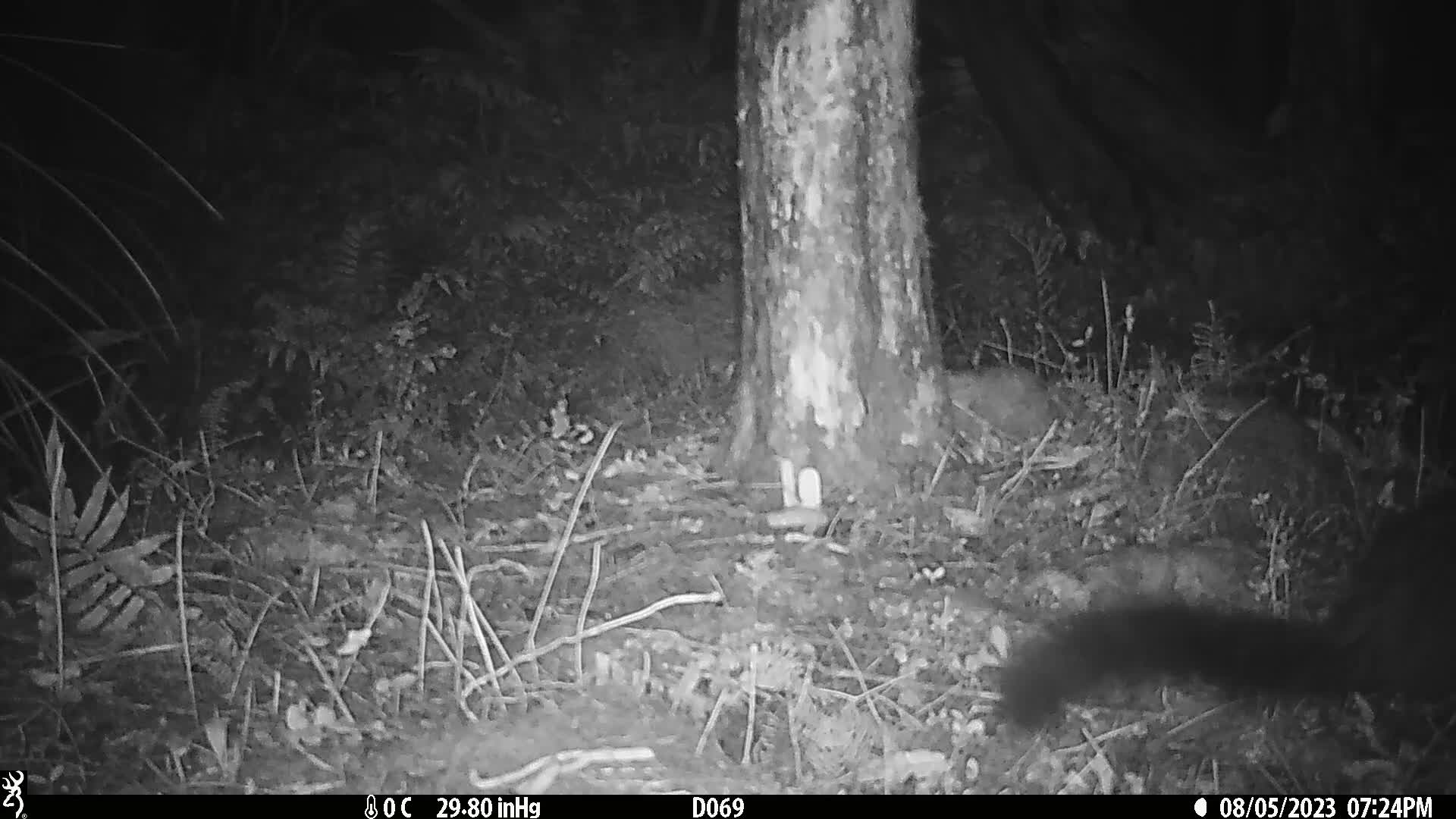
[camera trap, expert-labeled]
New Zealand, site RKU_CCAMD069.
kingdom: Animalia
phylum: Chordata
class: Mammalia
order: Diprotodontia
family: Phalangeridae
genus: Trichosurus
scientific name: Trichosurus vulpecula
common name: common brushtail possum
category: possum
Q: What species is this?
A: Possum (common brushtail possum) (Trichosurus vulpecula).